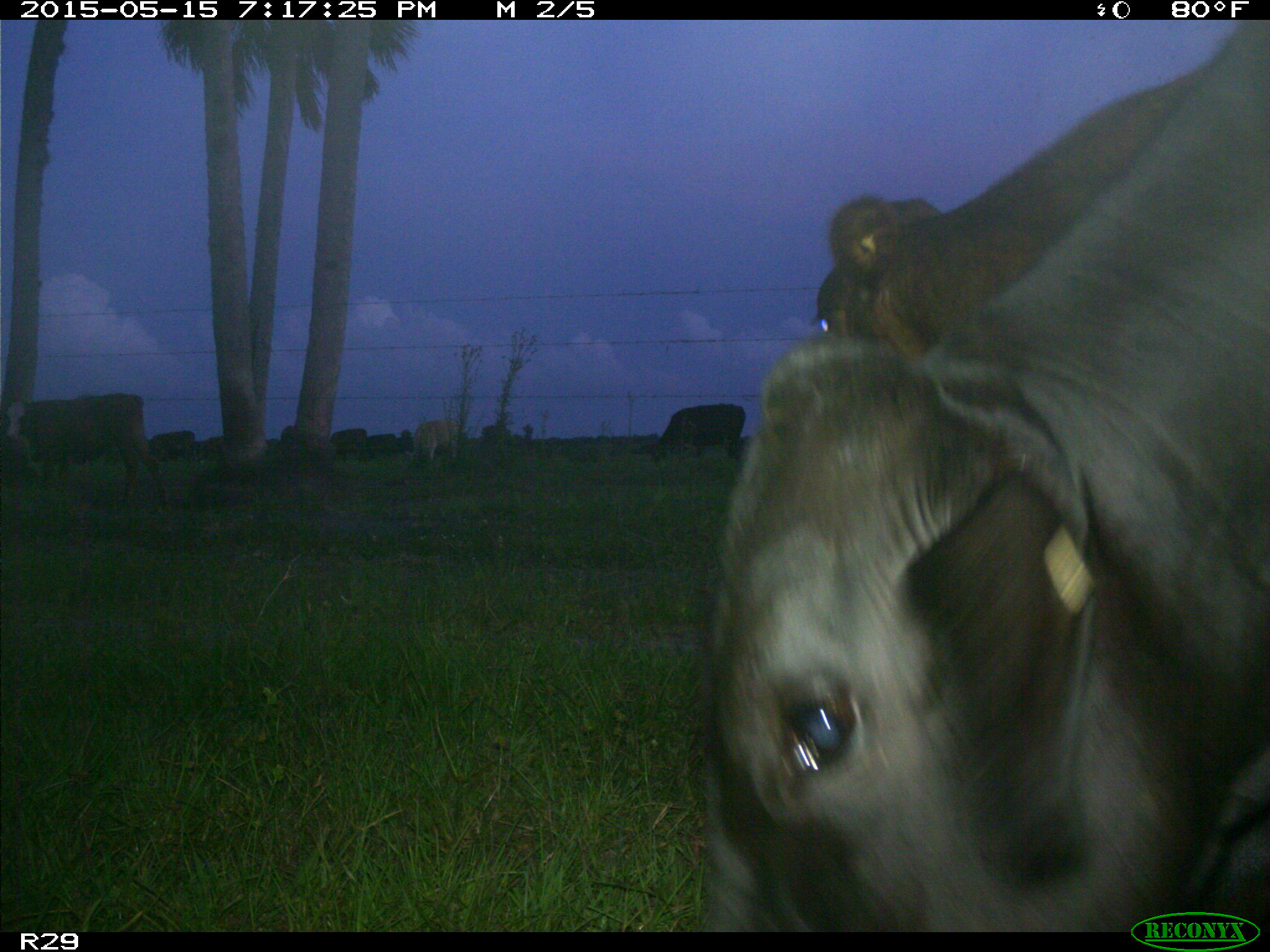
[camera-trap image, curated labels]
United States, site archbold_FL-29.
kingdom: Animalia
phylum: Chordata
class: Mammalia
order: Artiodactyla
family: Bovidae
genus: Bos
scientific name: Bos taurus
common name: domestic cow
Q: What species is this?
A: Bos taurus (domestic cow).